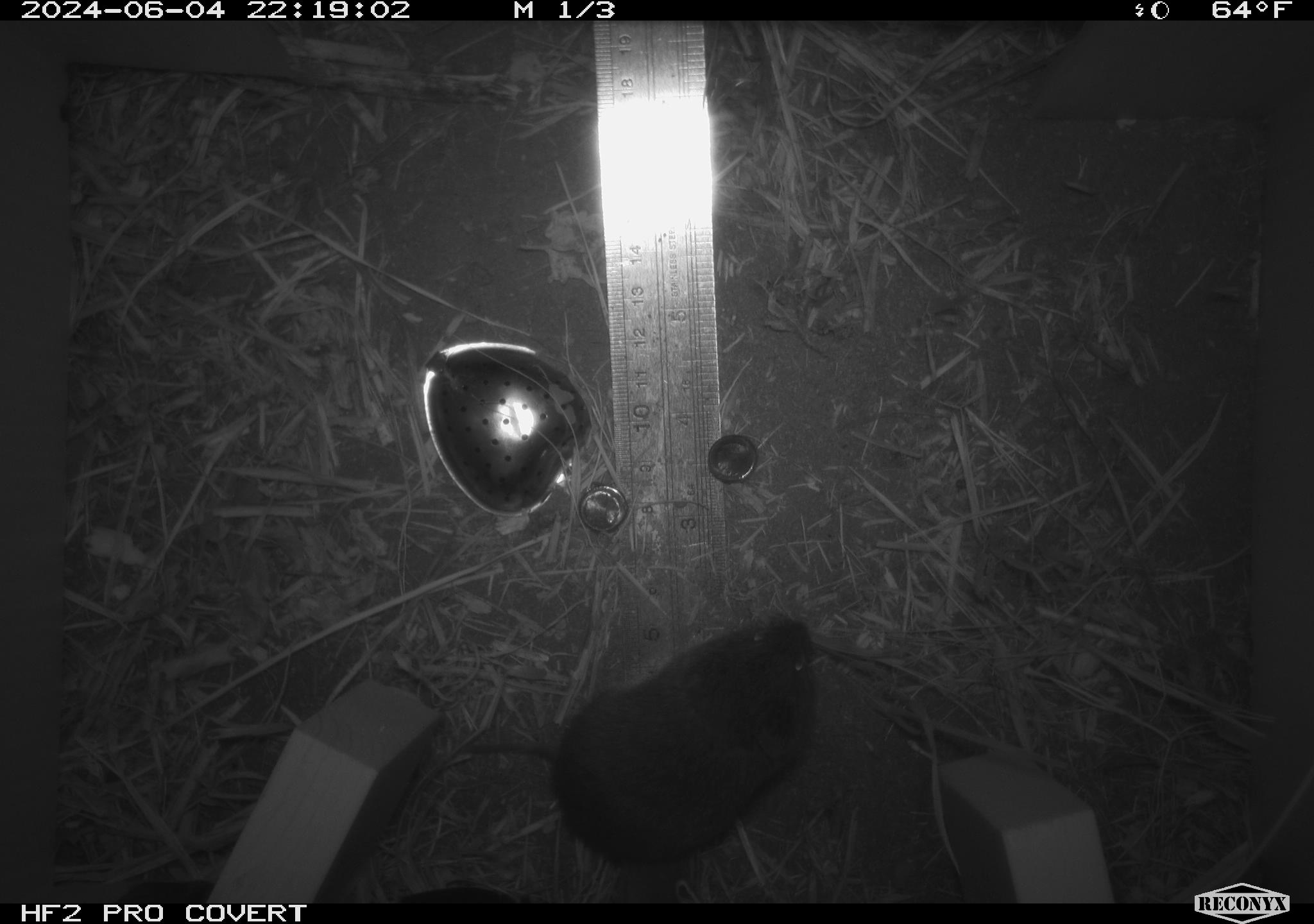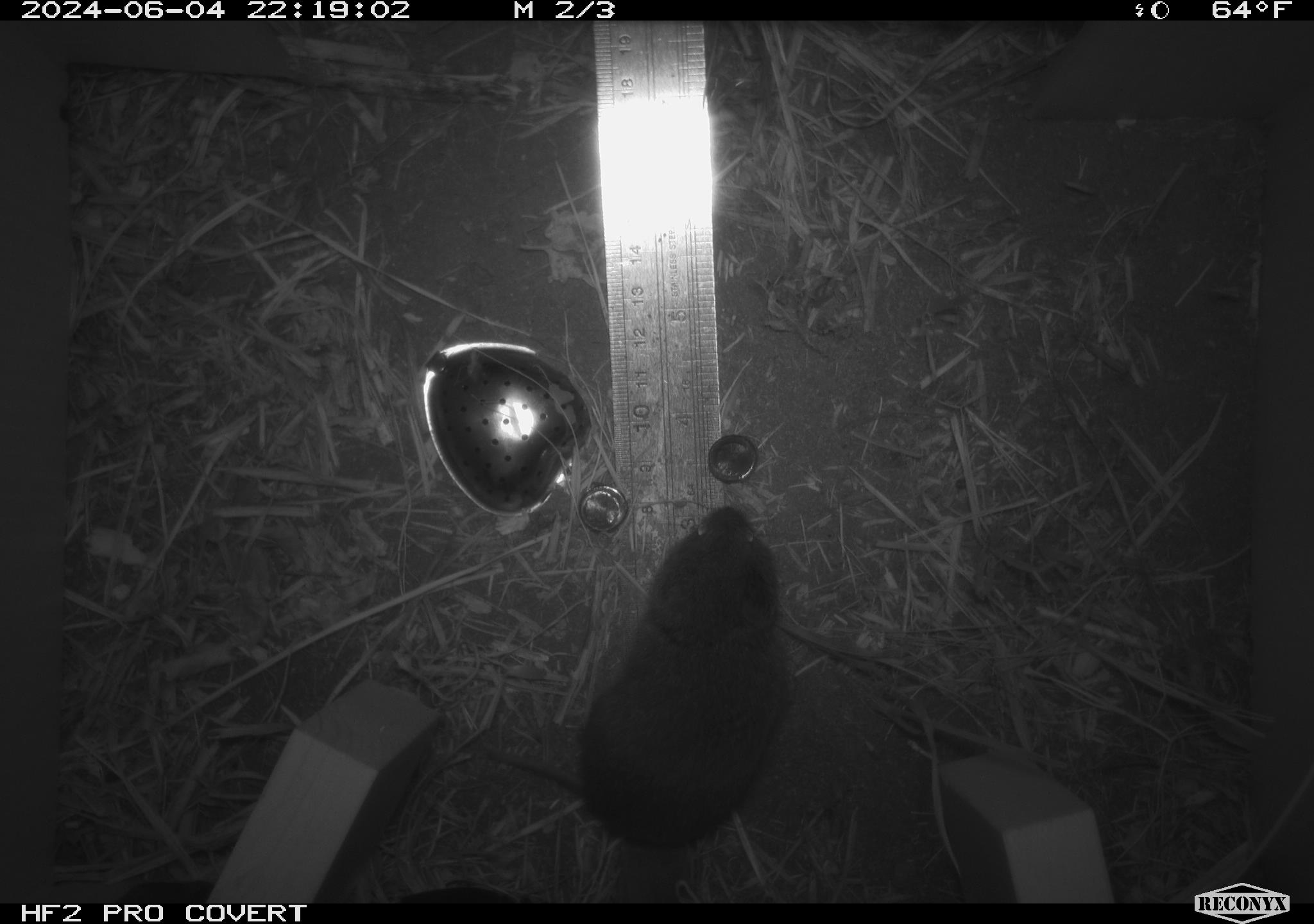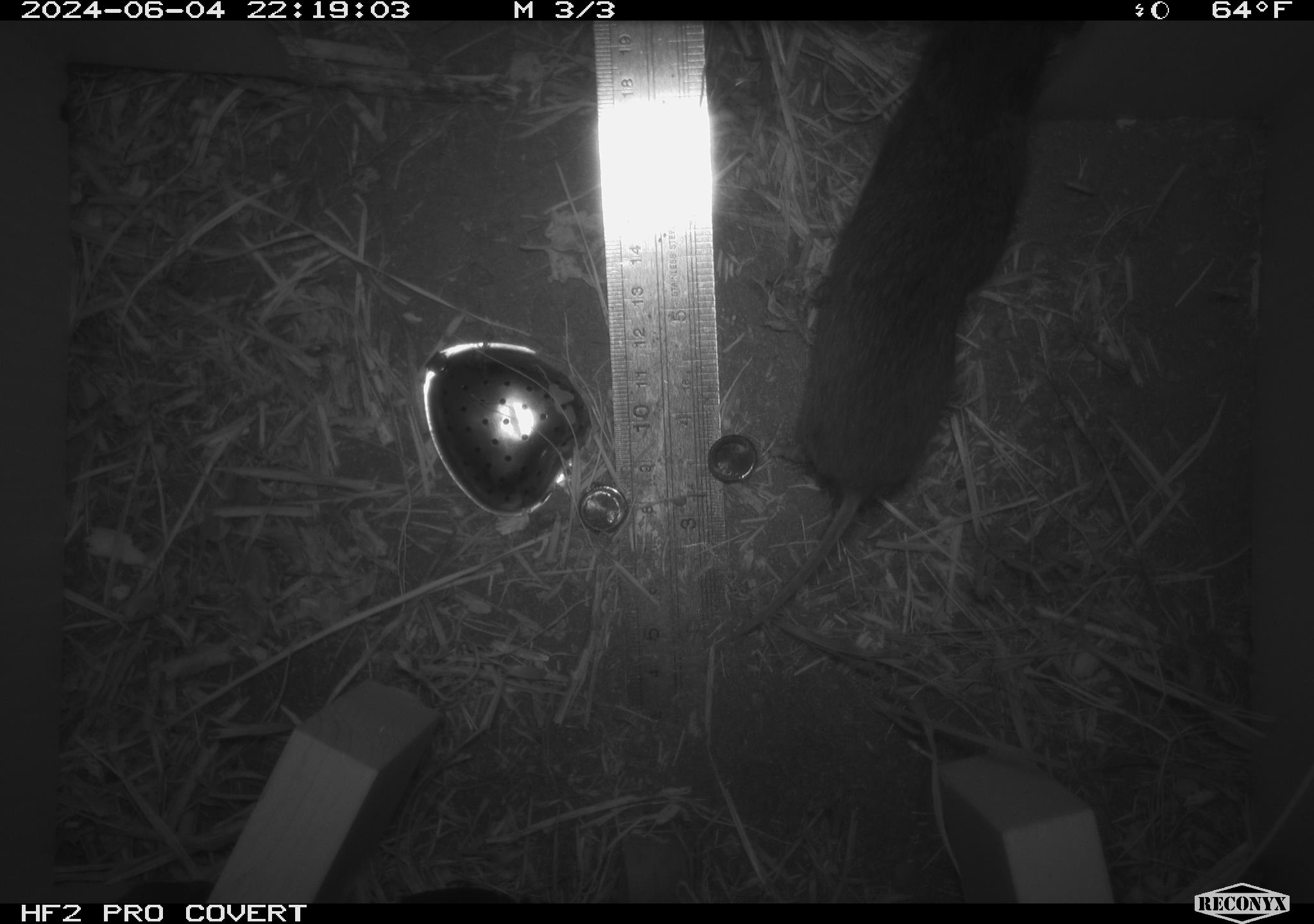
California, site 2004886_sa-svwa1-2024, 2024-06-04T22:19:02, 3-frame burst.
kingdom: Animalia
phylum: Chordata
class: Mammalia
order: Rodentia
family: Cricetidae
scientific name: Arvicolinae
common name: voles, lemmings, and muskrats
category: arvicolinae subfamily